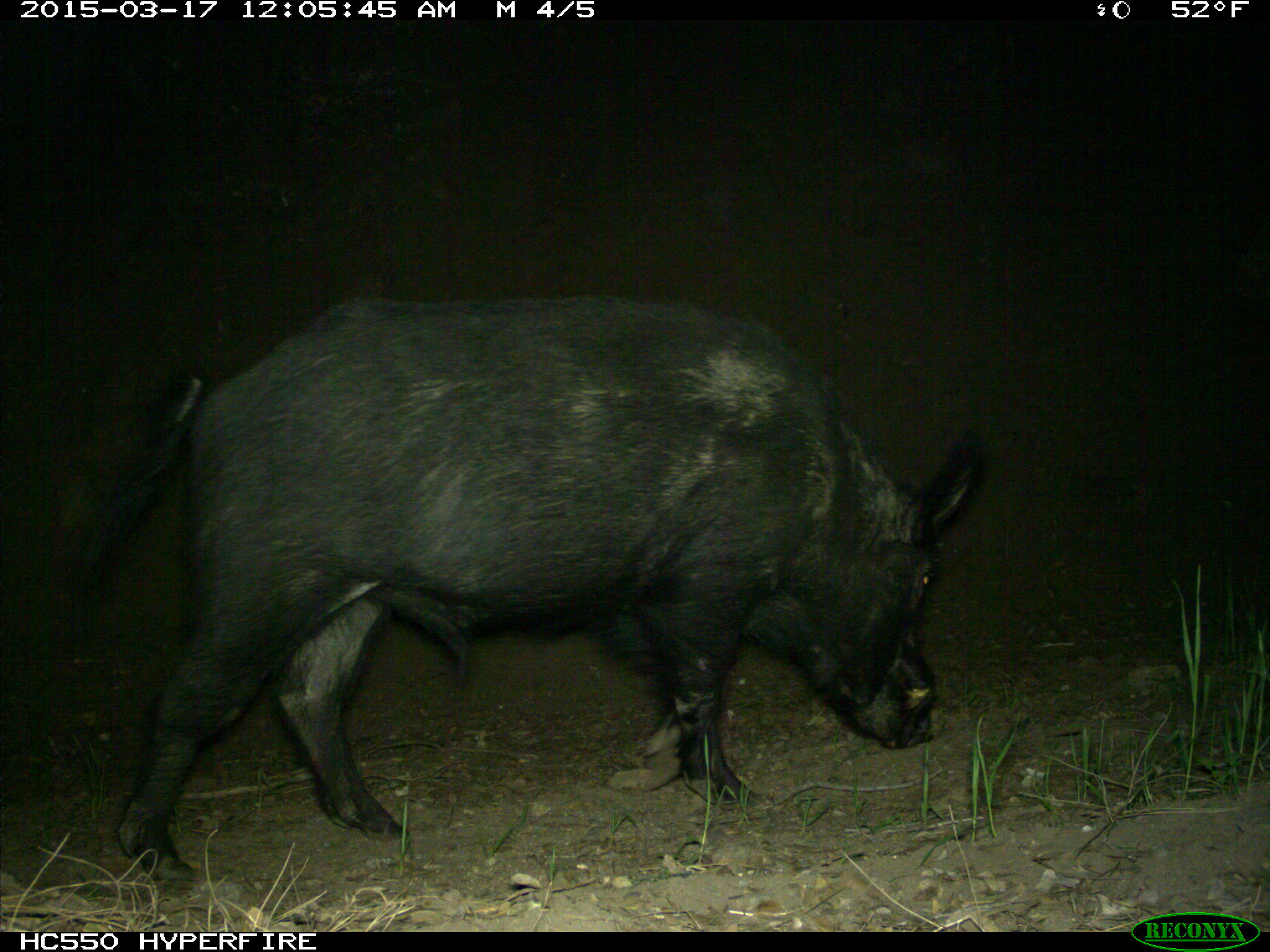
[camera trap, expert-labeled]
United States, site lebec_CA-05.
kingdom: Animalia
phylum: Chordata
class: Mammalia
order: Artiodactyla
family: Suidae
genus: Sus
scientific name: Sus scrofa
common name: wild boar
Sus scrofa (wild boar).